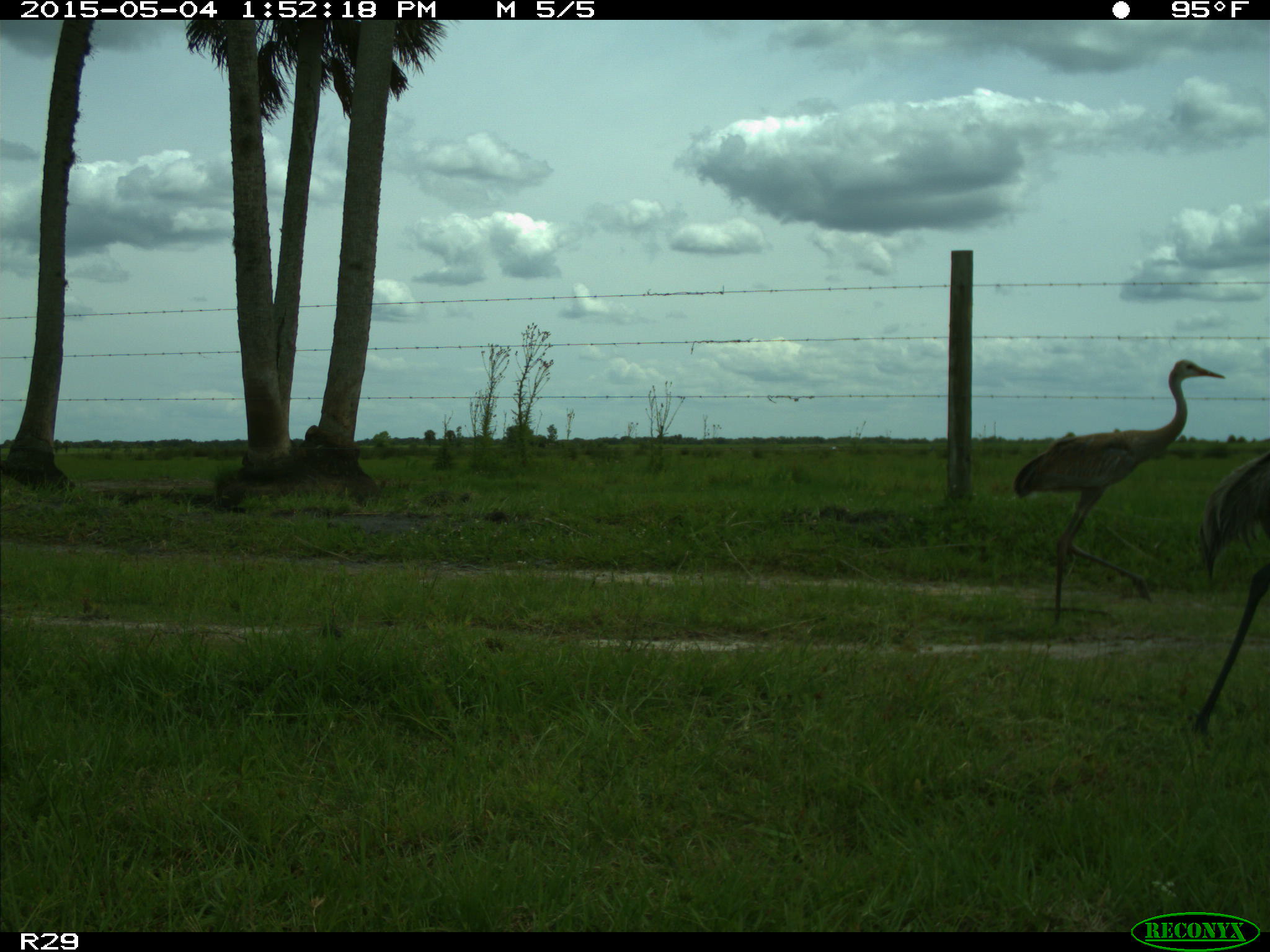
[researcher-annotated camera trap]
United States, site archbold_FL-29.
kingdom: Animalia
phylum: Chordata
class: Aves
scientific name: Aves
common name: birds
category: unidentified bird